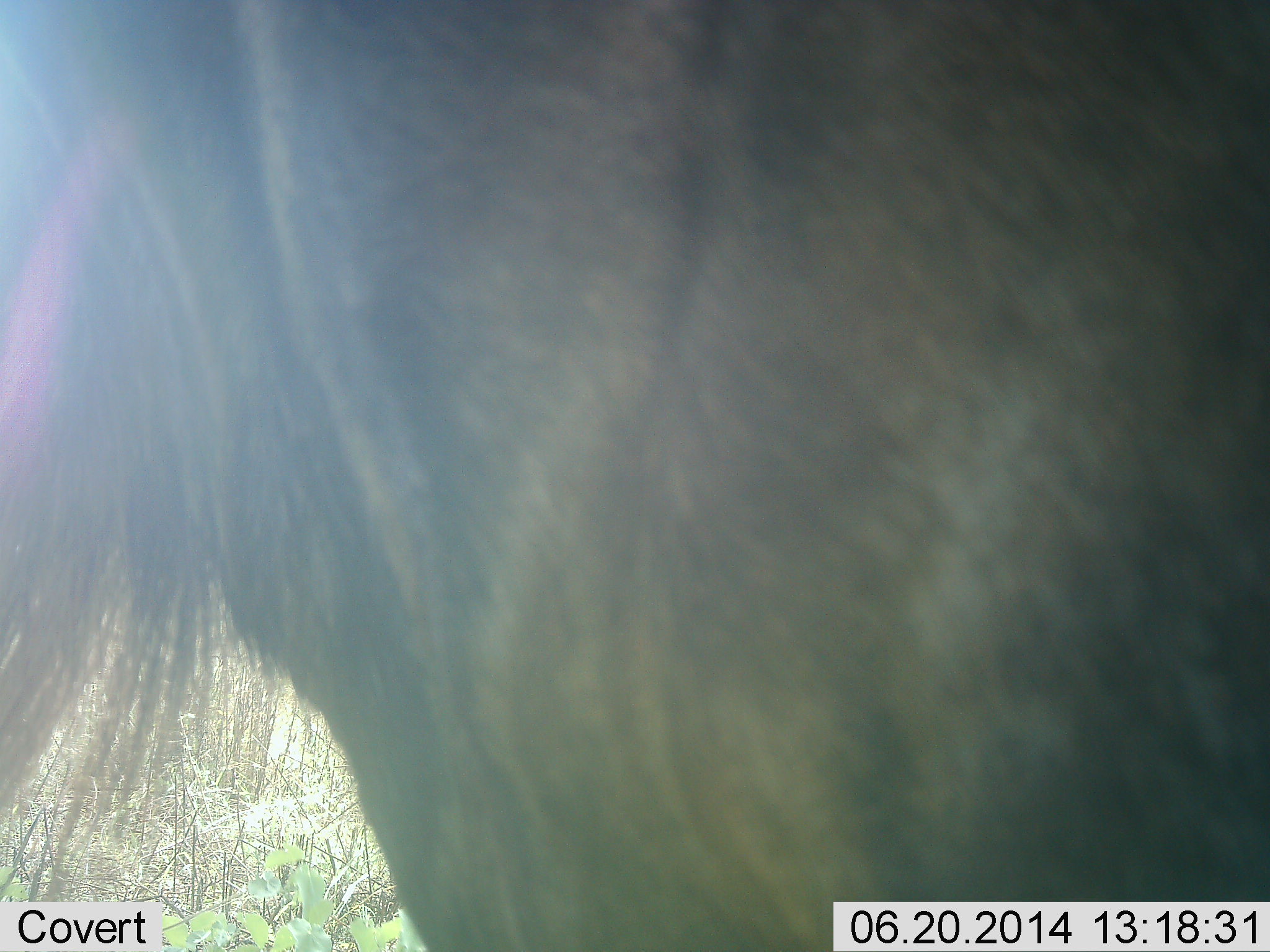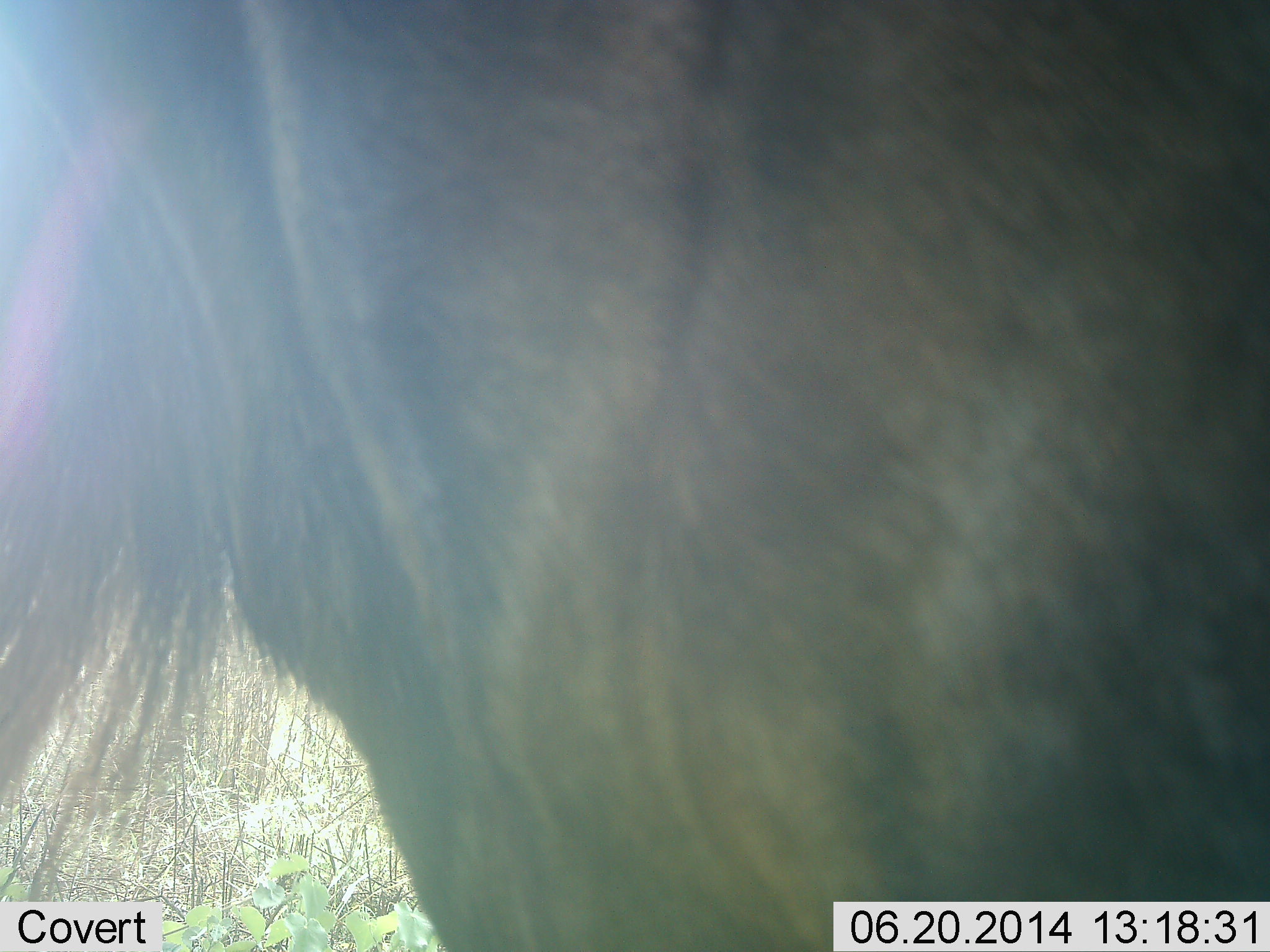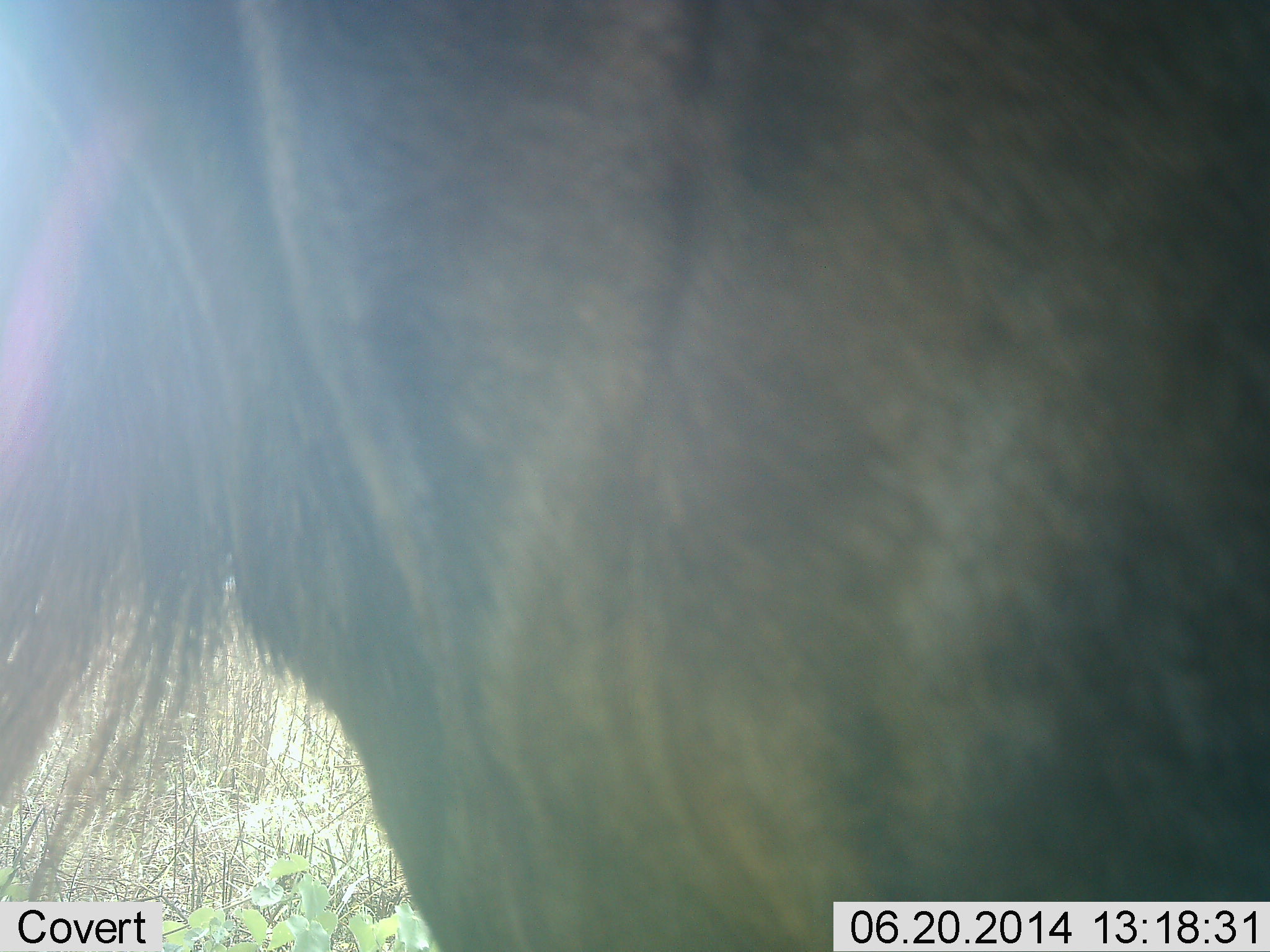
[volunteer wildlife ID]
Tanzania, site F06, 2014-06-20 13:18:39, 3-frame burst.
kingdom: Animalia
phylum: Chordata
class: Mammalia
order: Artiodactyla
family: Bovidae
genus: Connochaetes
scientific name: Connochaetes taurinus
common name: blue wildebeest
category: wildebeest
Wildebeest (blue wildebeest) (Connochaetes taurinus), count 1. Behavior (volunteer vote fractions): standing 90%, resting 10%, moving 0%, interacting 0%. Young present (vote fraction): 0%. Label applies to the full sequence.